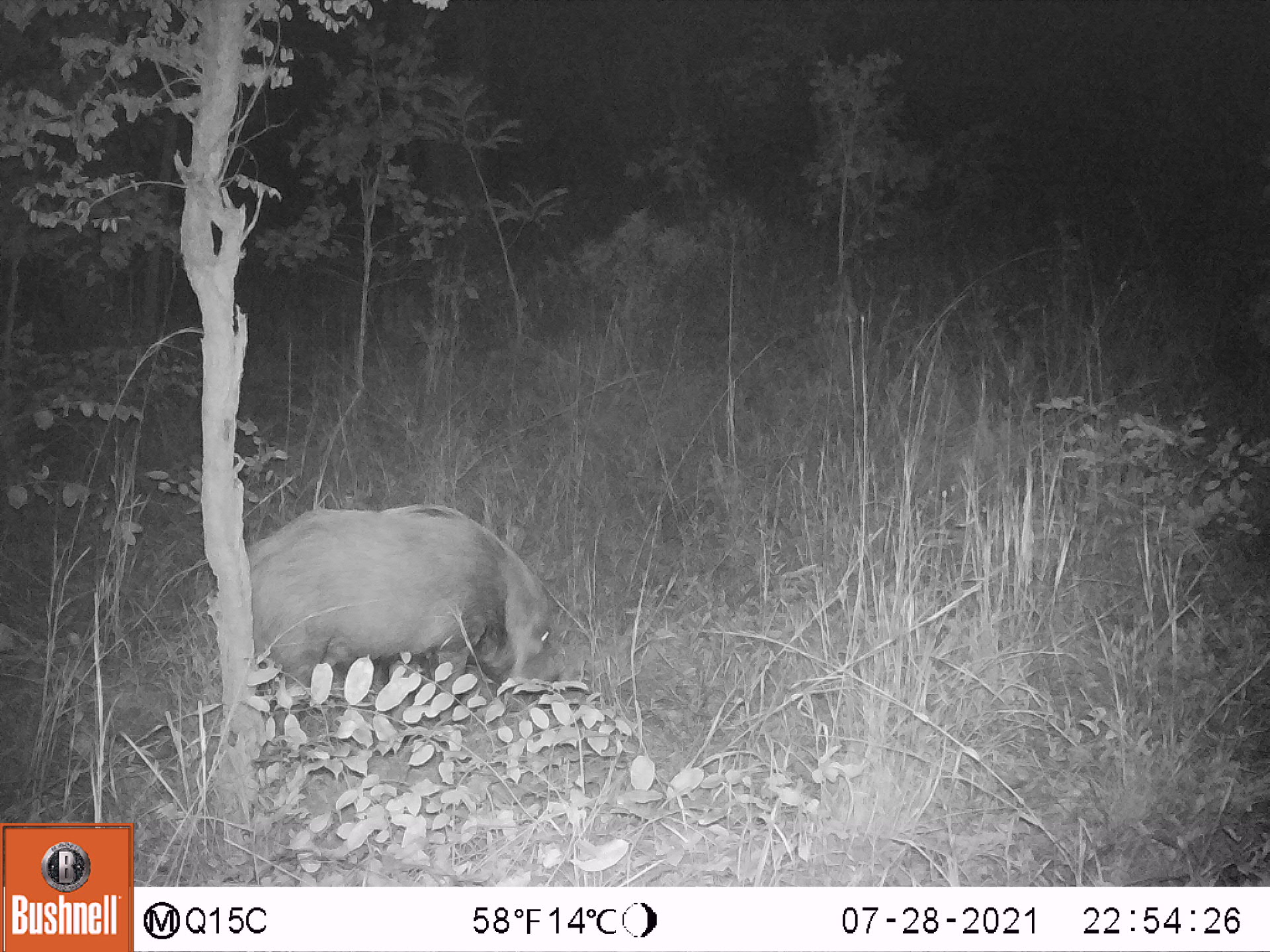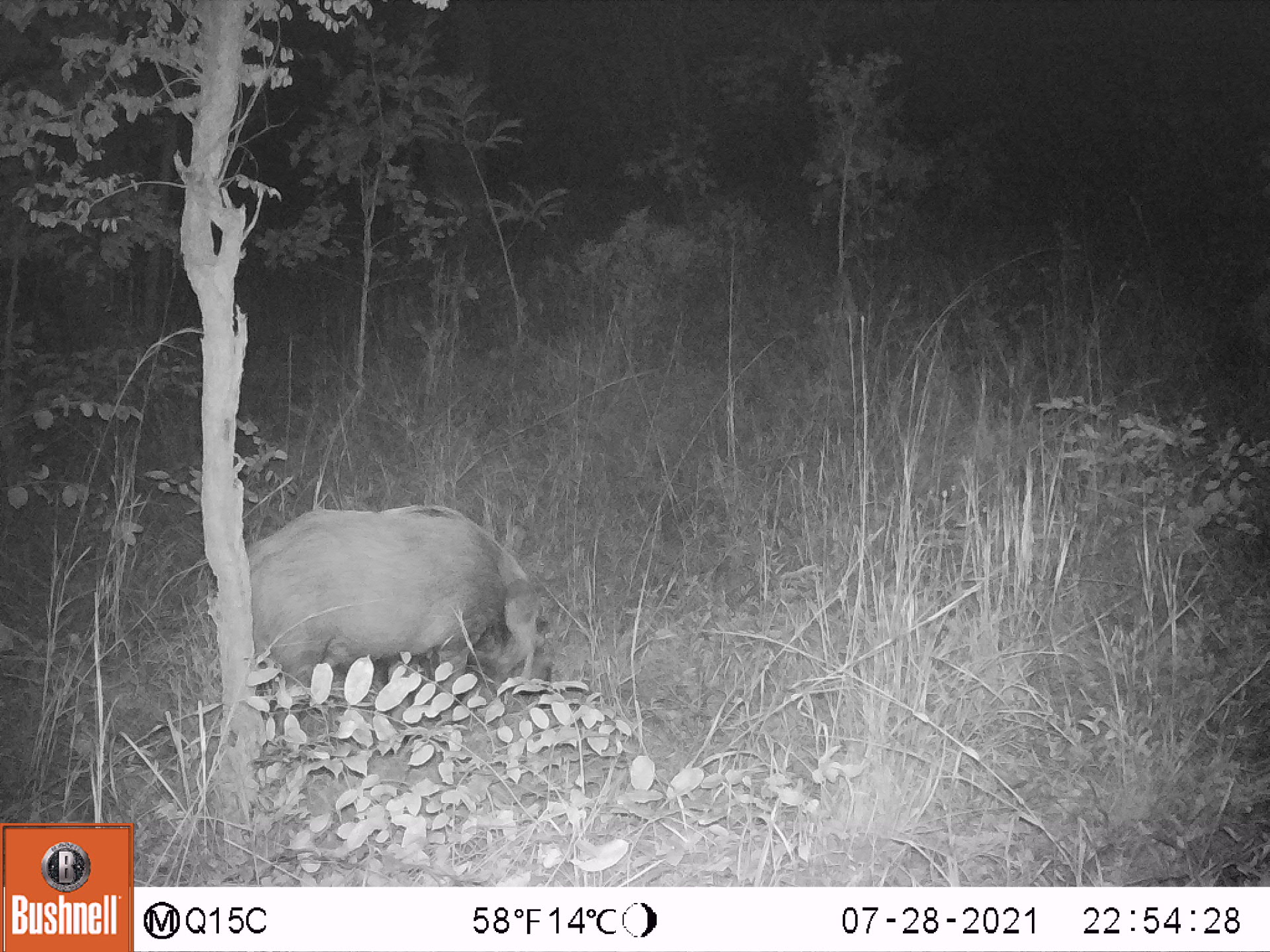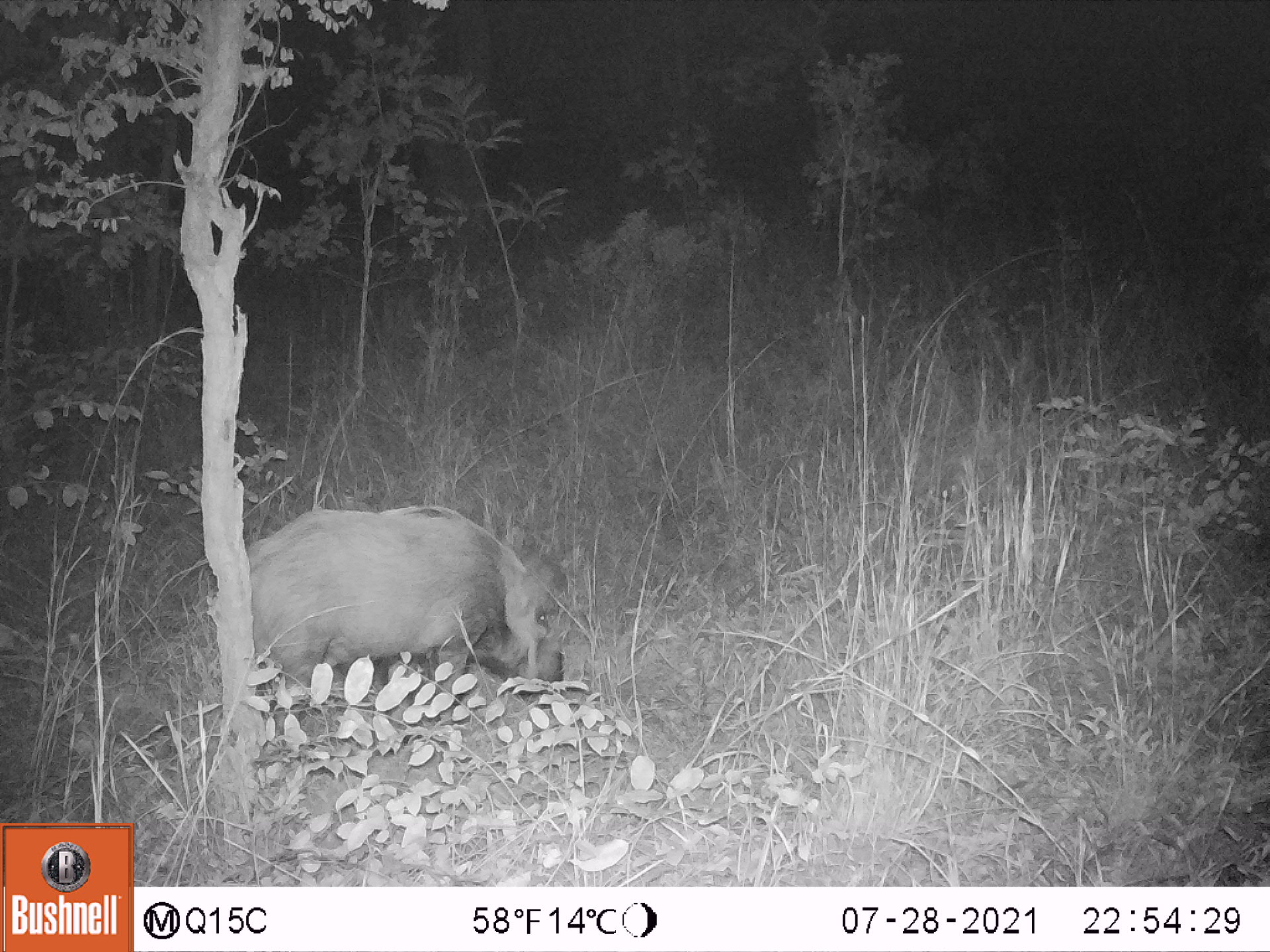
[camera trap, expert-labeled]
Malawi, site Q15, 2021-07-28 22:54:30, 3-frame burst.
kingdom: Animalia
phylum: Chordata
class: Mammalia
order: Artiodactyla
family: Suidae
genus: Potamochoerus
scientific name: Potamochoerus larvatus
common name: bushpig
Bushpig (Potamochoerus larvatus), count 1.